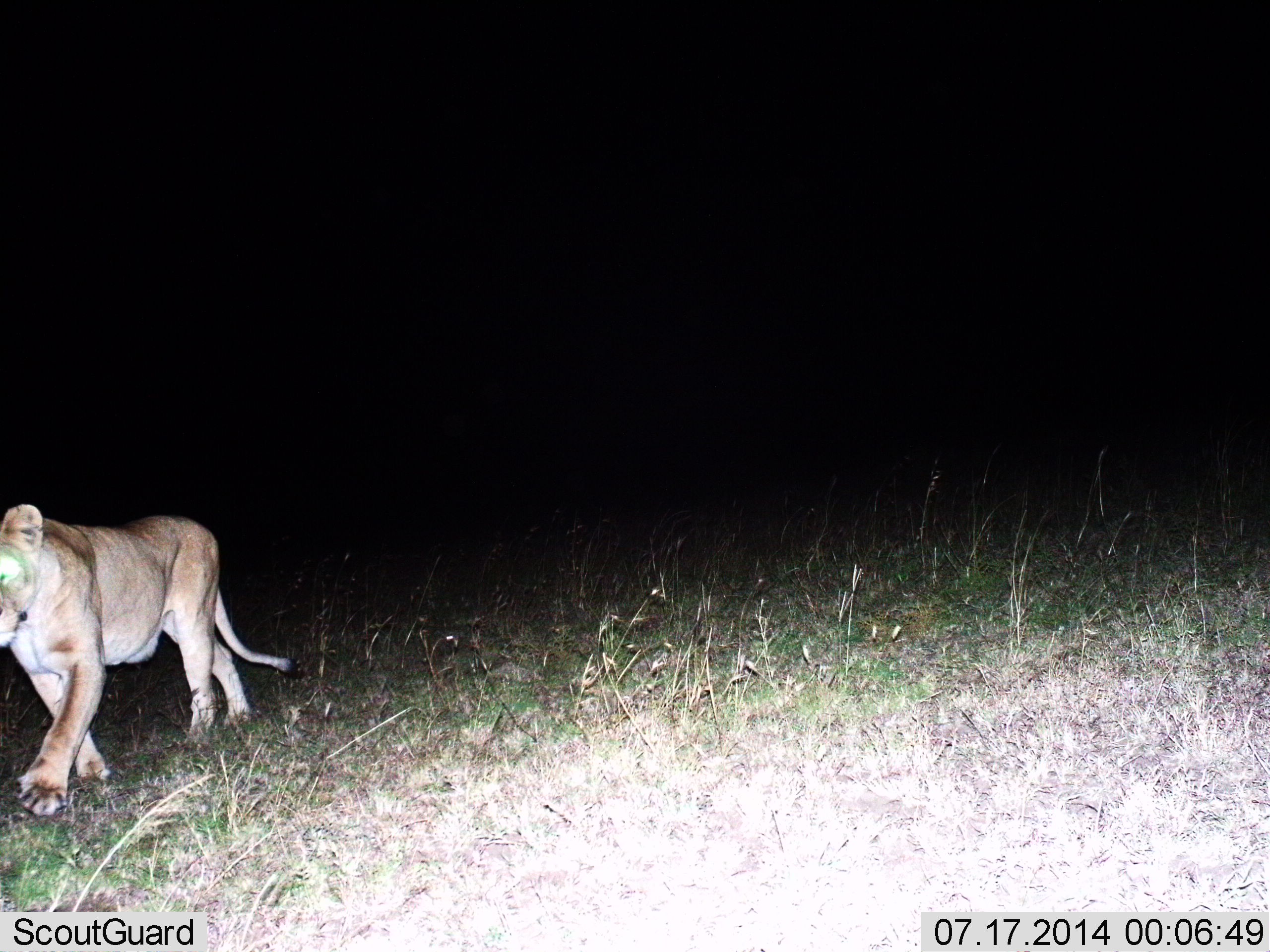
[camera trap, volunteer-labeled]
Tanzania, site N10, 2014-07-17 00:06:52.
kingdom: Animalia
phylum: Chordata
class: Mammalia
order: Carnivora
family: Felidae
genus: Panthera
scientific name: Panthera leo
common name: lion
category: lionfemale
Lionfemale (lion) (Panthera leo), count 1. Behavior (volunteer vote fractions): standing 10%, resting 0%, moving 90%, interacting 0%. Young present (vote fraction): 0%. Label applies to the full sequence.